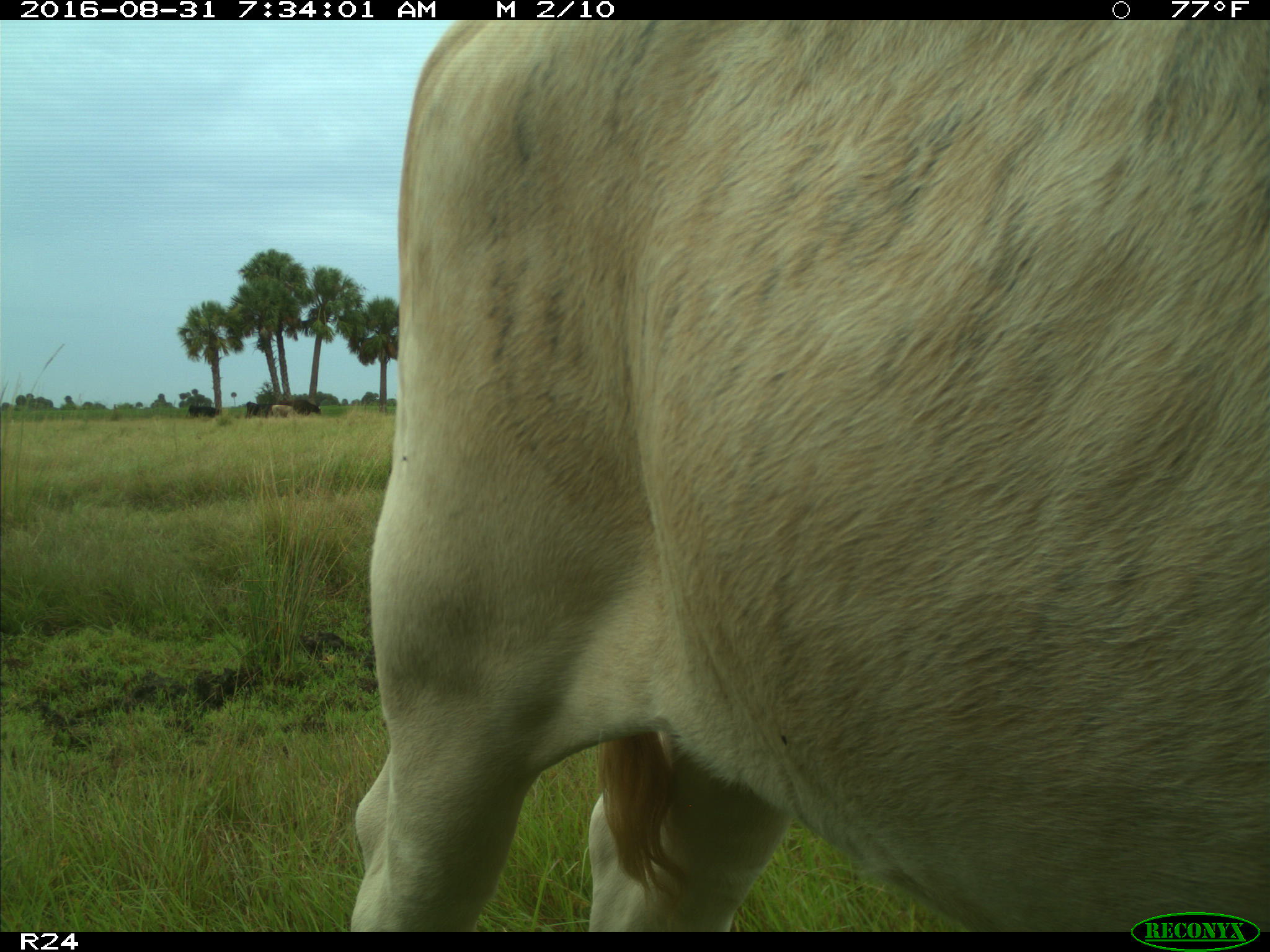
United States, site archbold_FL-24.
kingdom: Animalia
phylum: Chordata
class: Mammalia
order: Artiodactyla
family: Bovidae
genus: Bos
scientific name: Bos taurus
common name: domestic cow